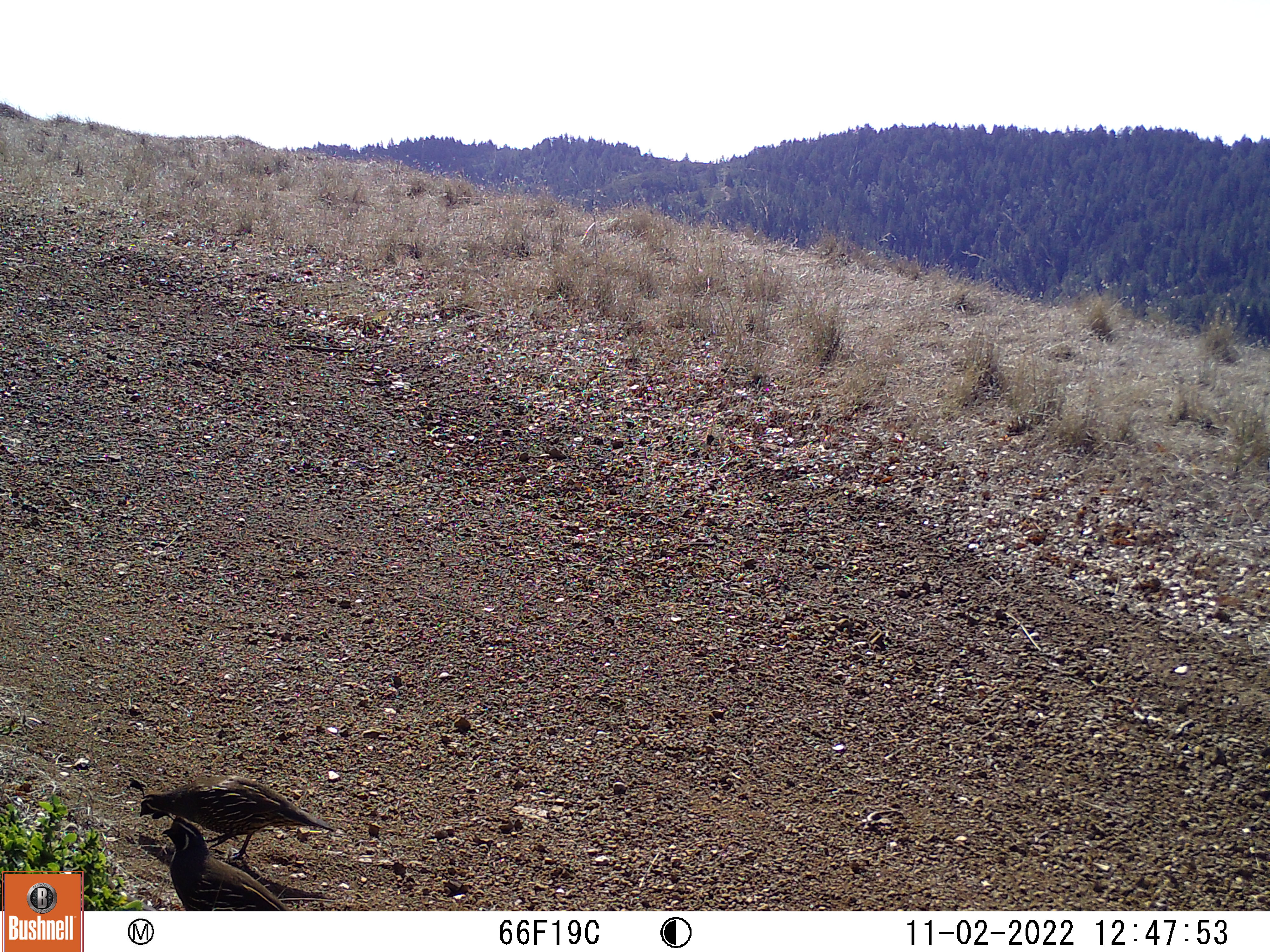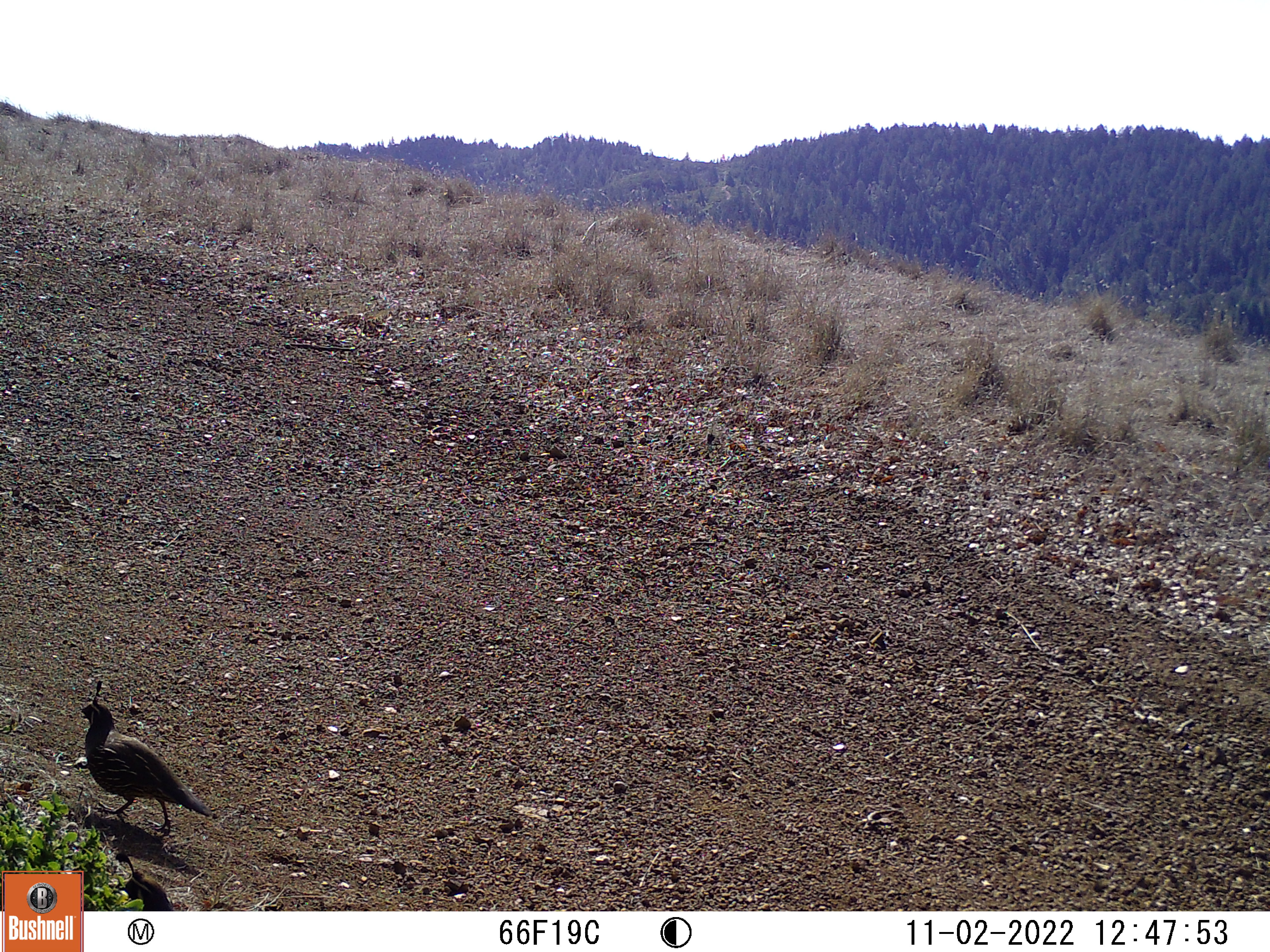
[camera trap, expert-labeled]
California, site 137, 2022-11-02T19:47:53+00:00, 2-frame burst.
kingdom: Animalia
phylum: Chordata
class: Aves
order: Galliformes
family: Odontophoridae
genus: Callipepla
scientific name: Callipepla californica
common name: california quail